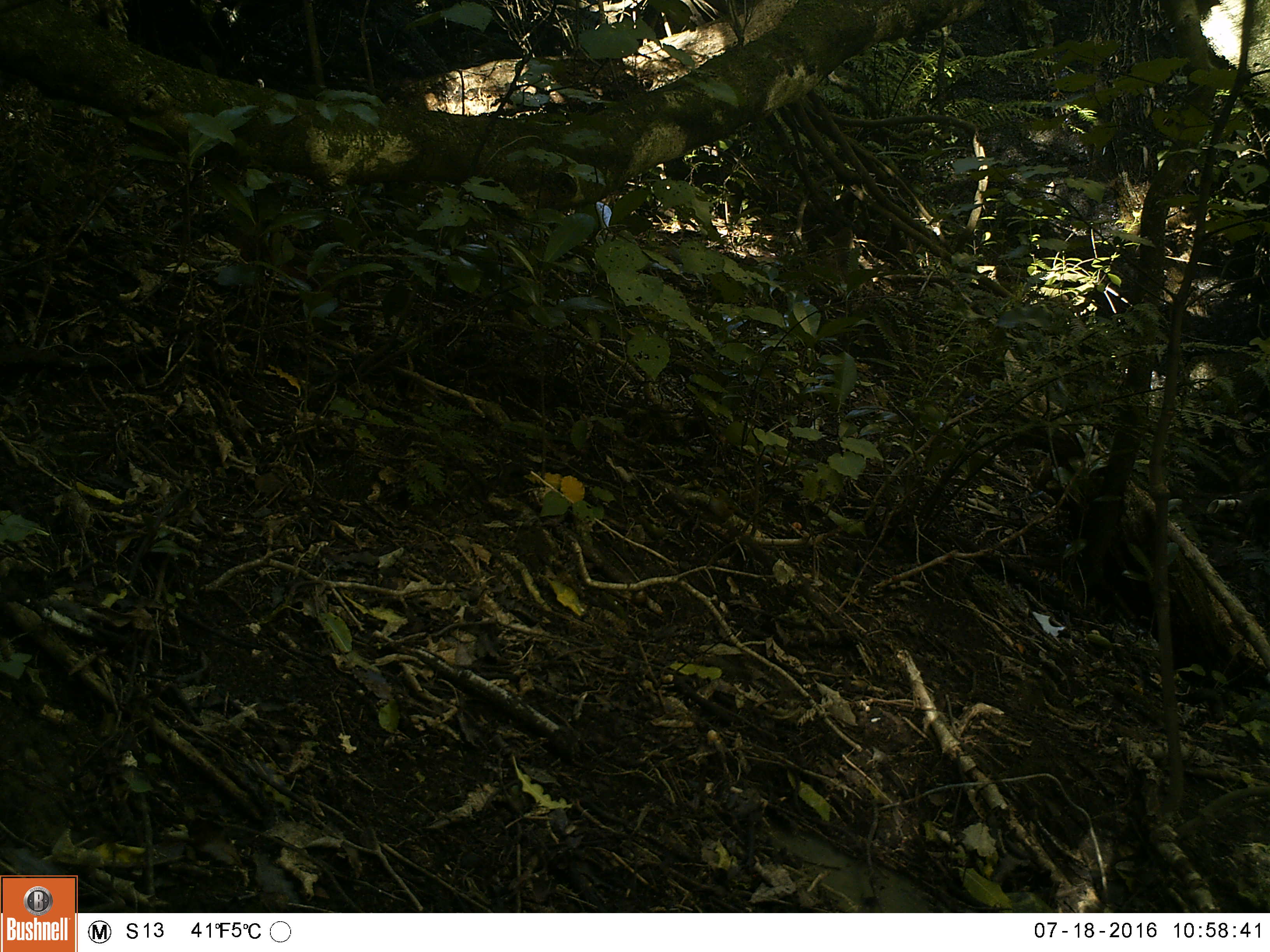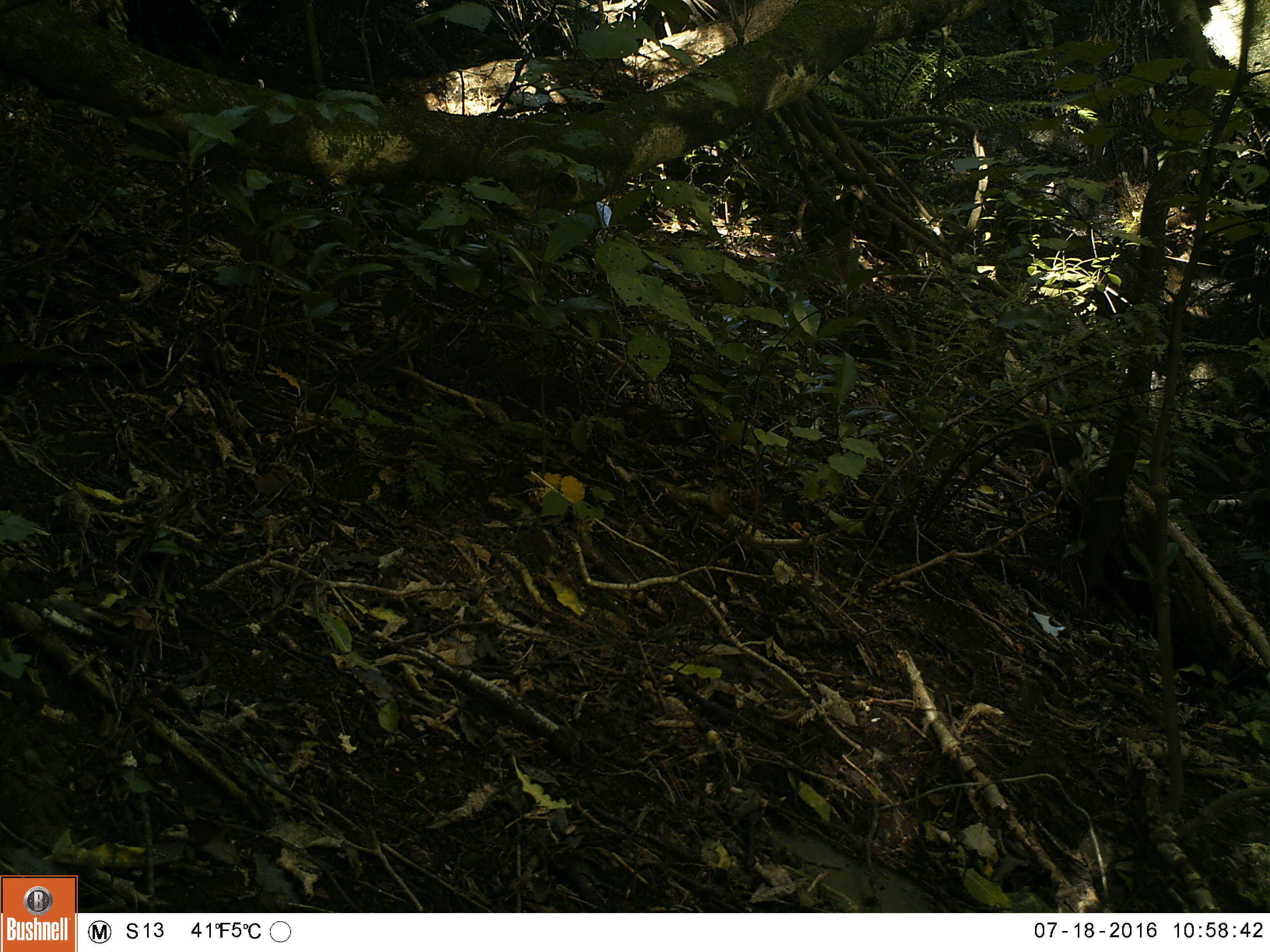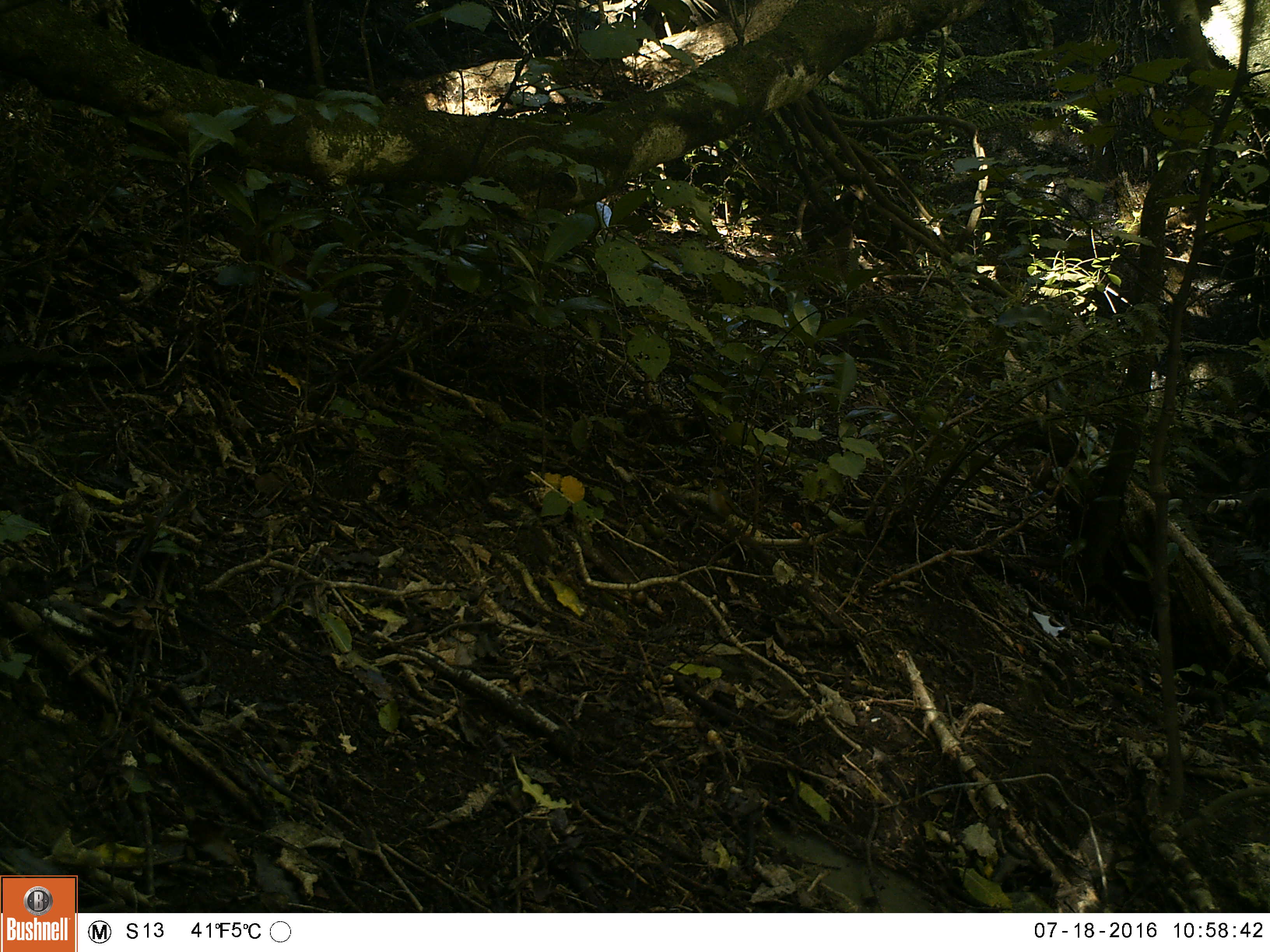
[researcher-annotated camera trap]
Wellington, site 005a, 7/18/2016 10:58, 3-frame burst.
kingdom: Animalia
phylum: Chordata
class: Aves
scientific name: Aves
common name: bird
Bird (Aves).